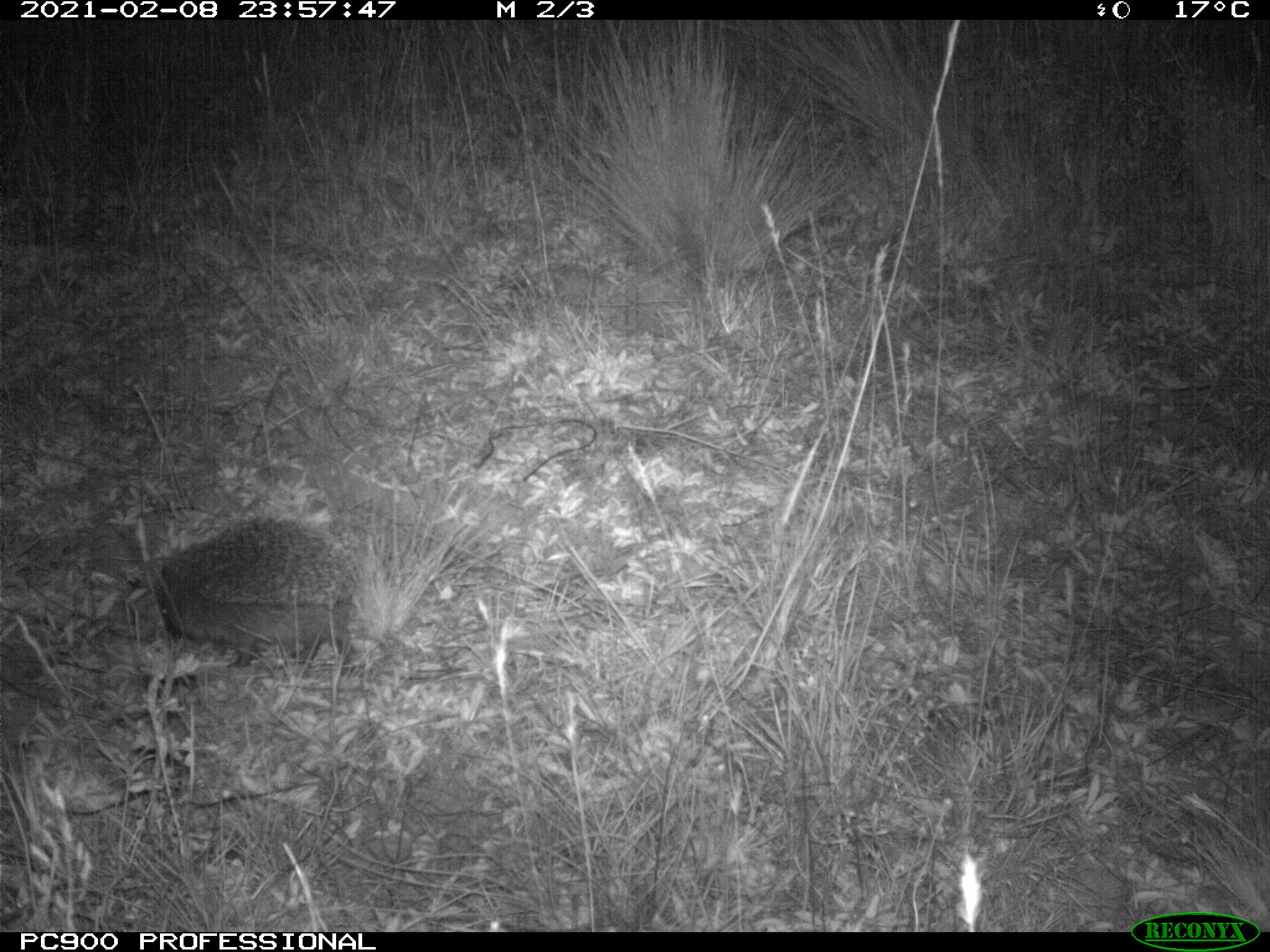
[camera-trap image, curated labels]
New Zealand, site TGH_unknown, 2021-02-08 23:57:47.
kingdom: Animalia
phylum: Chordata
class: Mammalia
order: Eulipotyphla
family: Erinaceidae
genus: Erinaceus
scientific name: Erinaceus europaeus europaeus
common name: european hedgehog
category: hedgehog